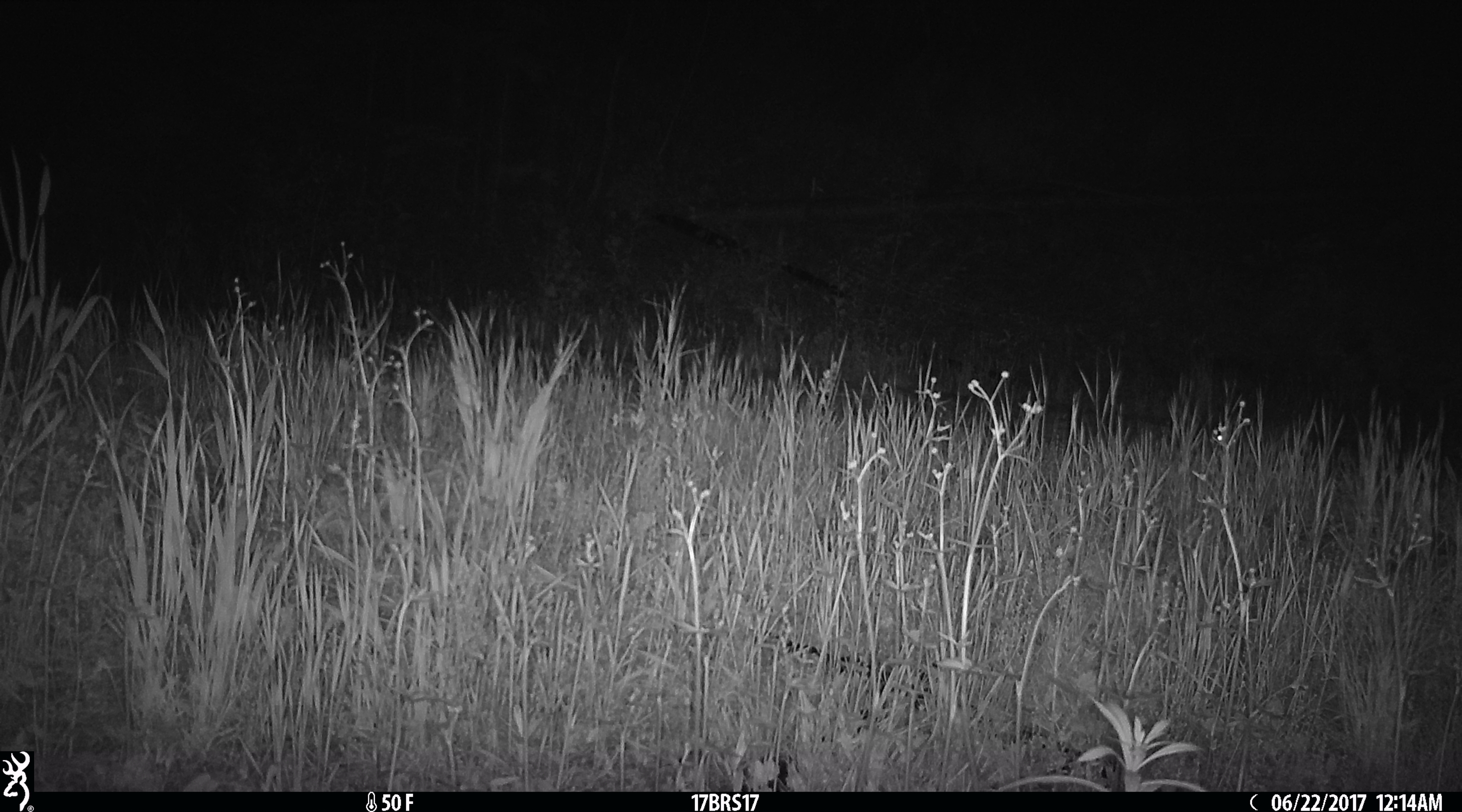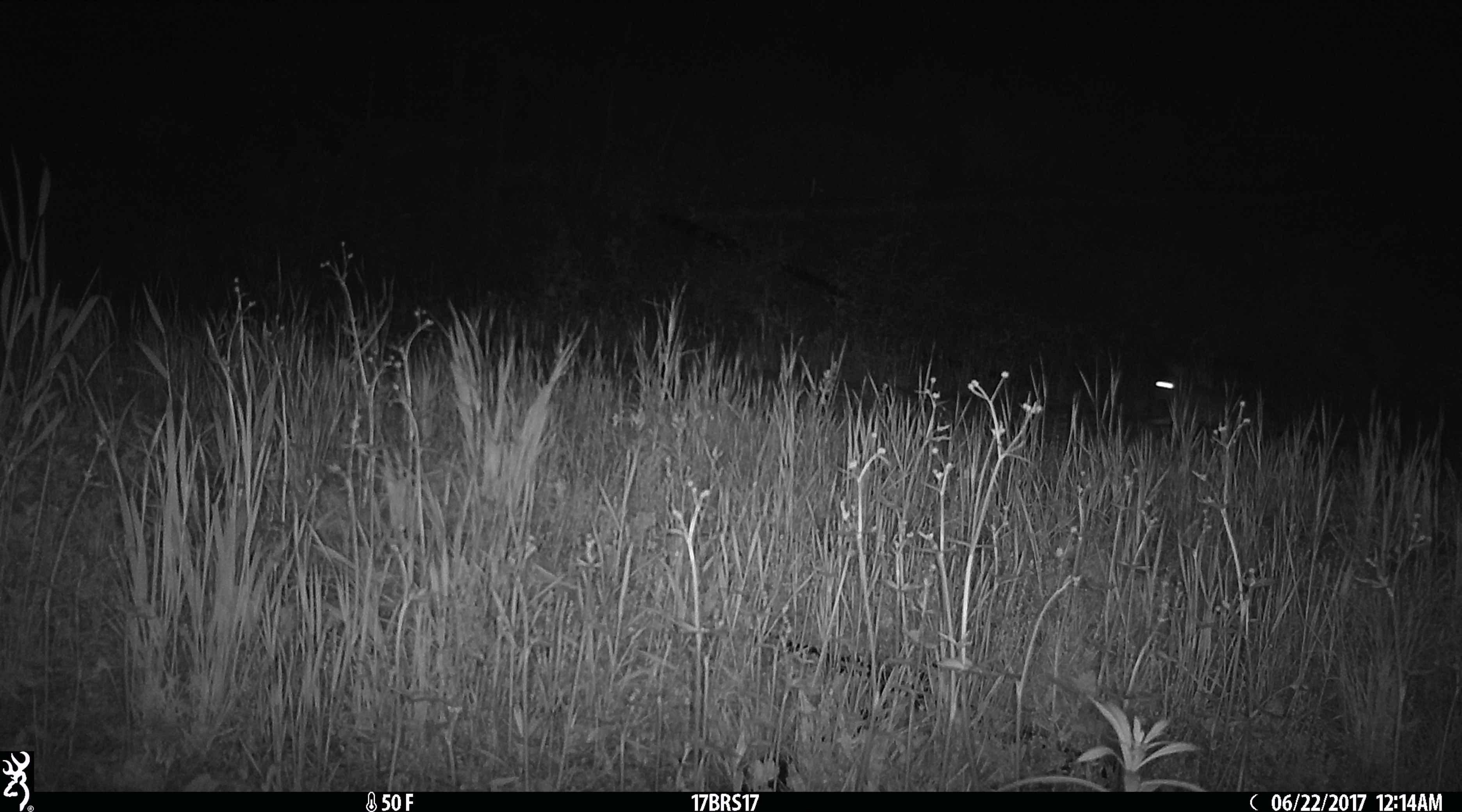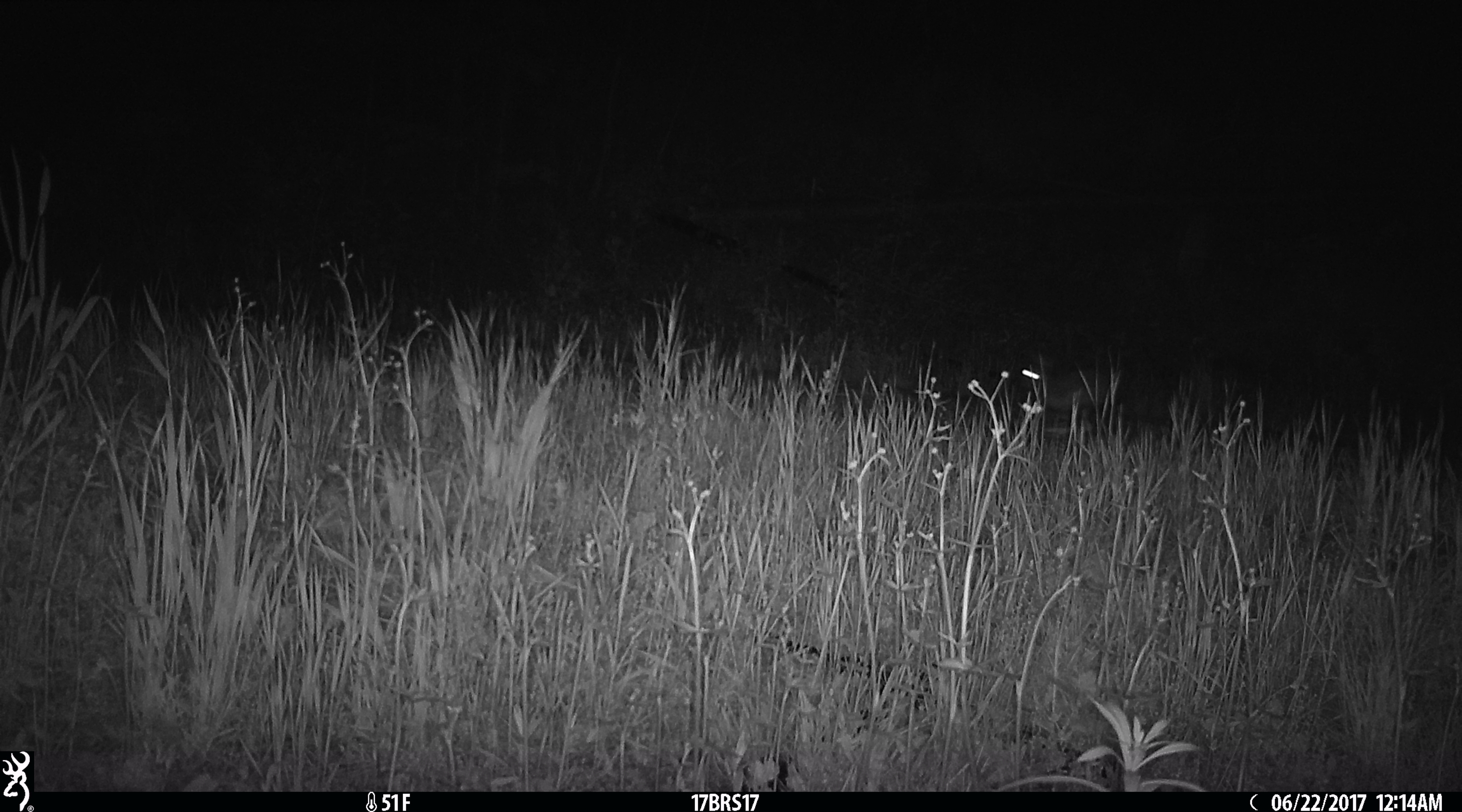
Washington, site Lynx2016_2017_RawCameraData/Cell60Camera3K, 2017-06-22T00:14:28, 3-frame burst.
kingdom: Animalia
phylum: Chordata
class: Mammalia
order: Lagomorpha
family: Leporidae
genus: Lepus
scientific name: Lepus americanus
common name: snowshoe hare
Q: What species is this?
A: Lepus americanus (snowshoe hare).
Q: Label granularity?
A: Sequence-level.